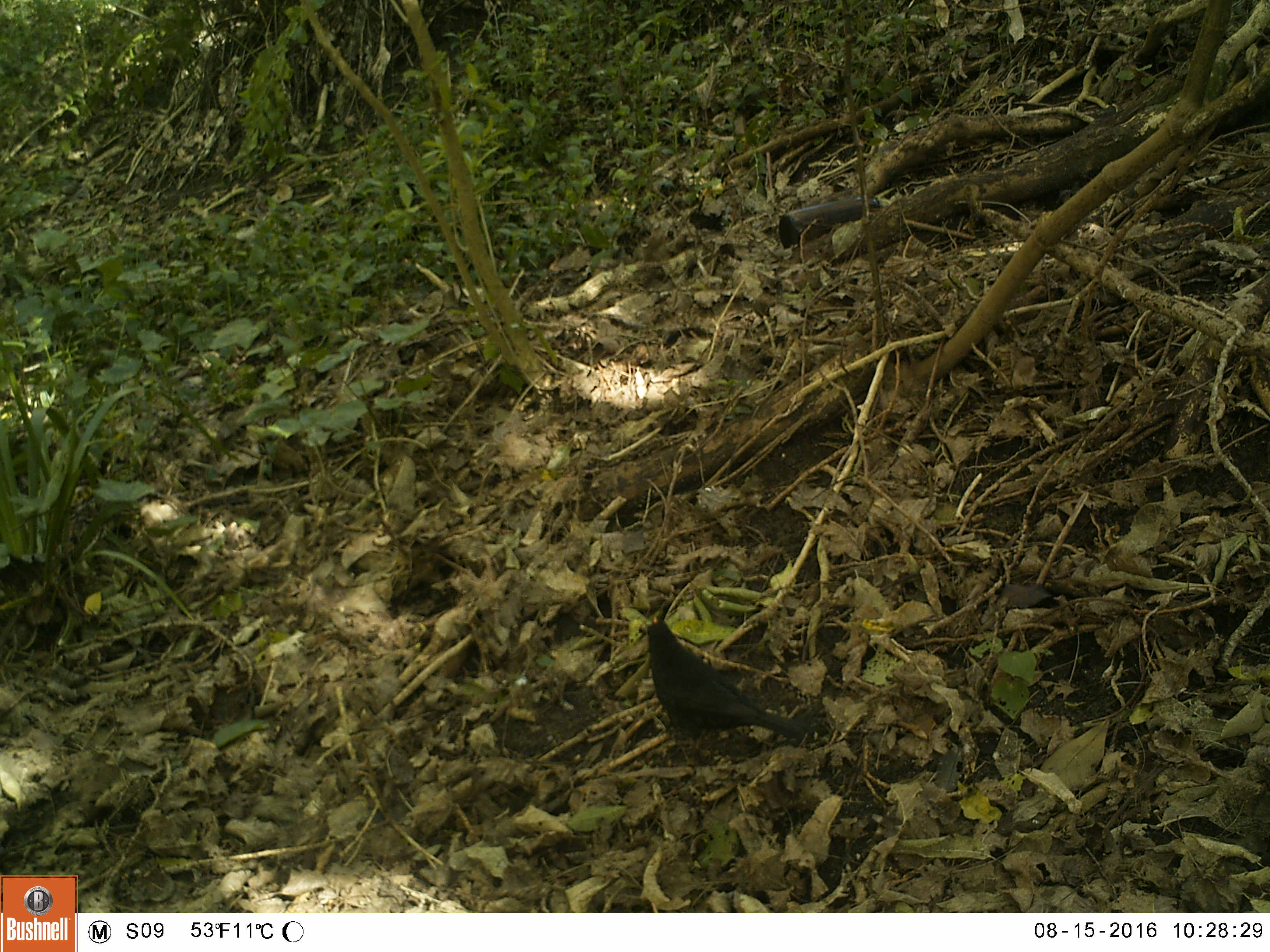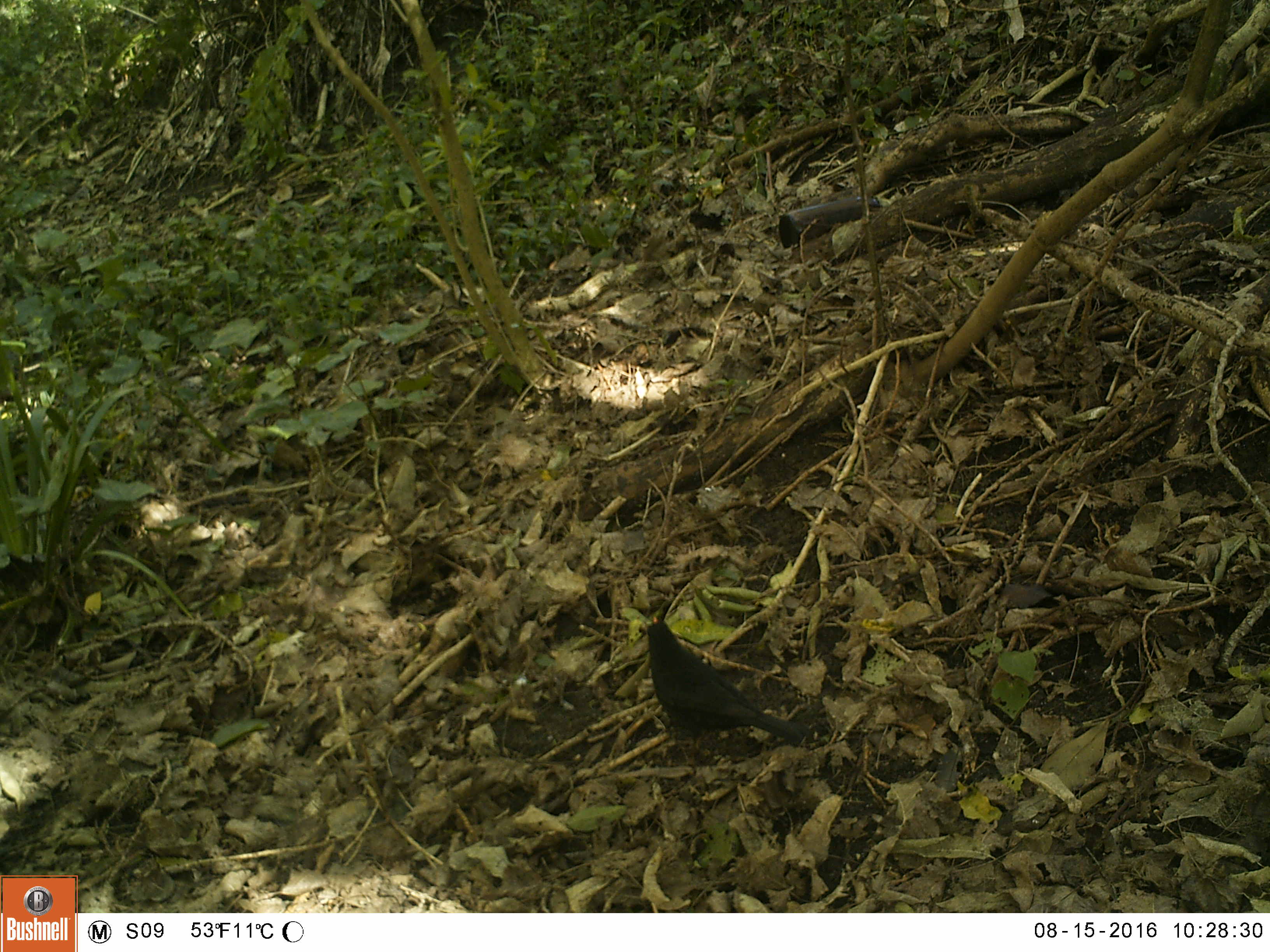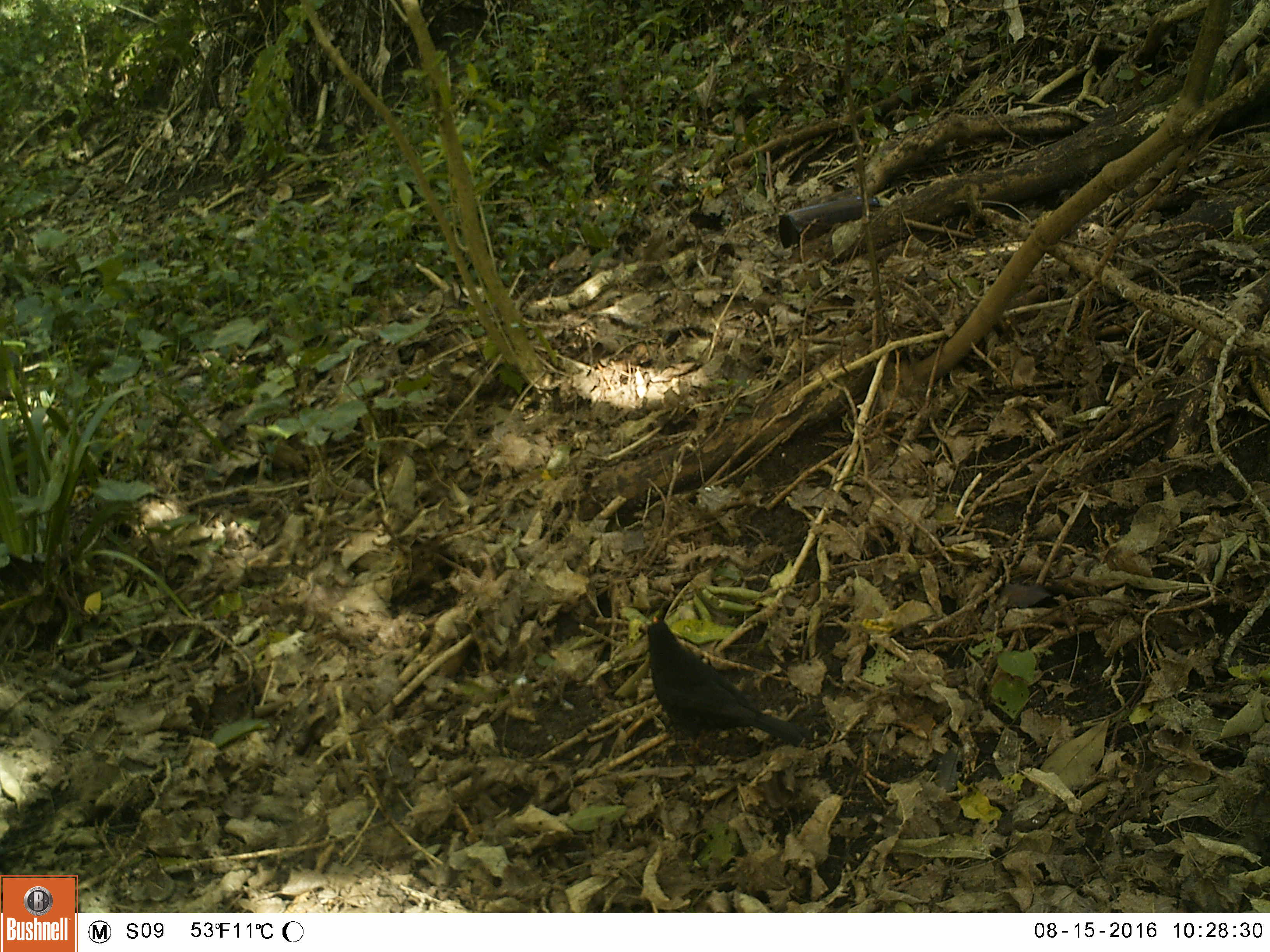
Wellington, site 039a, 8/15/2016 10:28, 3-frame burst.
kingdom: Animalia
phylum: Chordata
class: Aves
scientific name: Aves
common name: bird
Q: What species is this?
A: Bird (Aves).